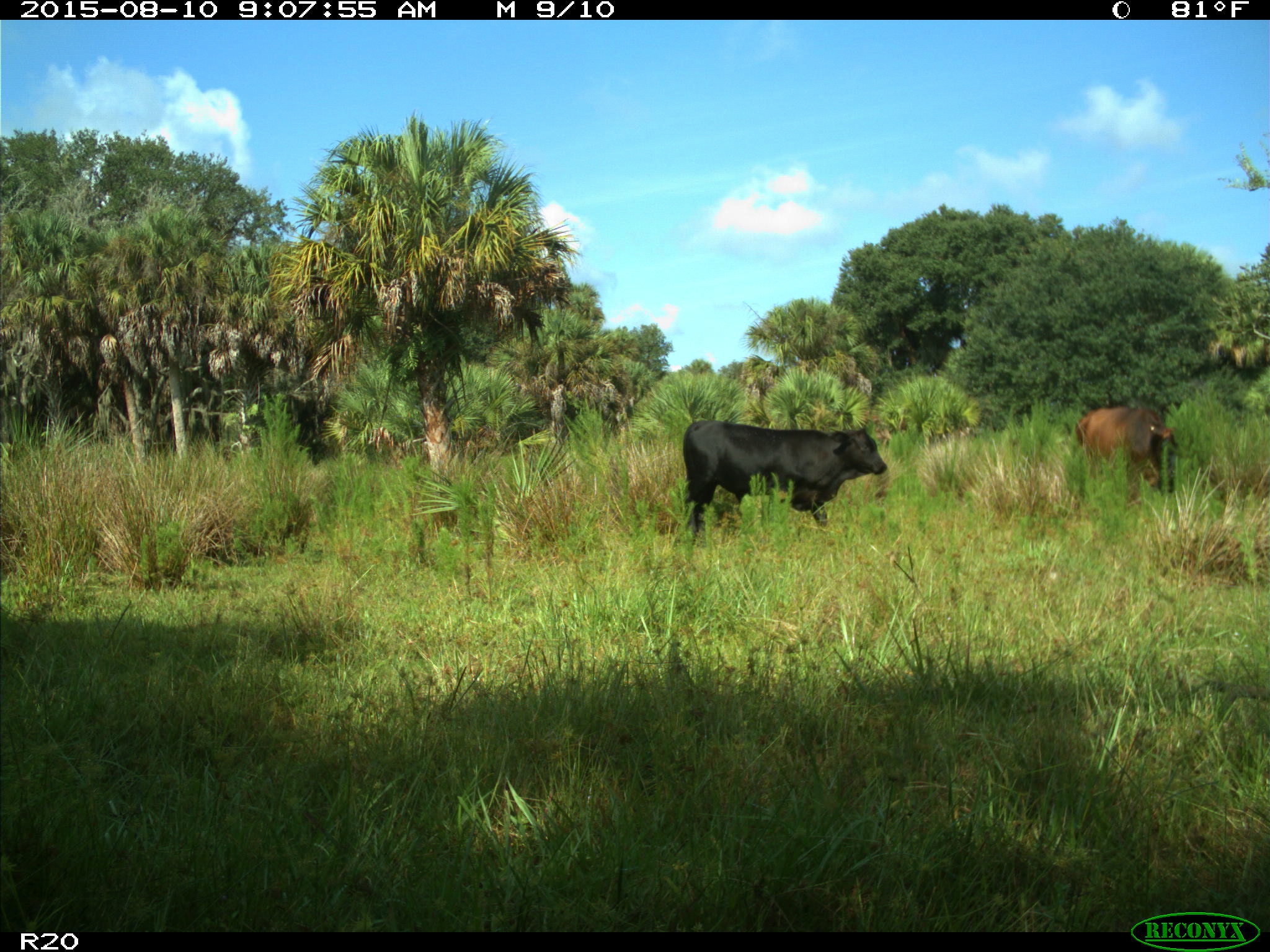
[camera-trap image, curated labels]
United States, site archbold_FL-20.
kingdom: Animalia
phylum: Chordata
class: Mammalia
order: Artiodactyla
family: Bovidae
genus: Bos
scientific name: Bos taurus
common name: domestic cow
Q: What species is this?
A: Bos taurus (domestic cow).